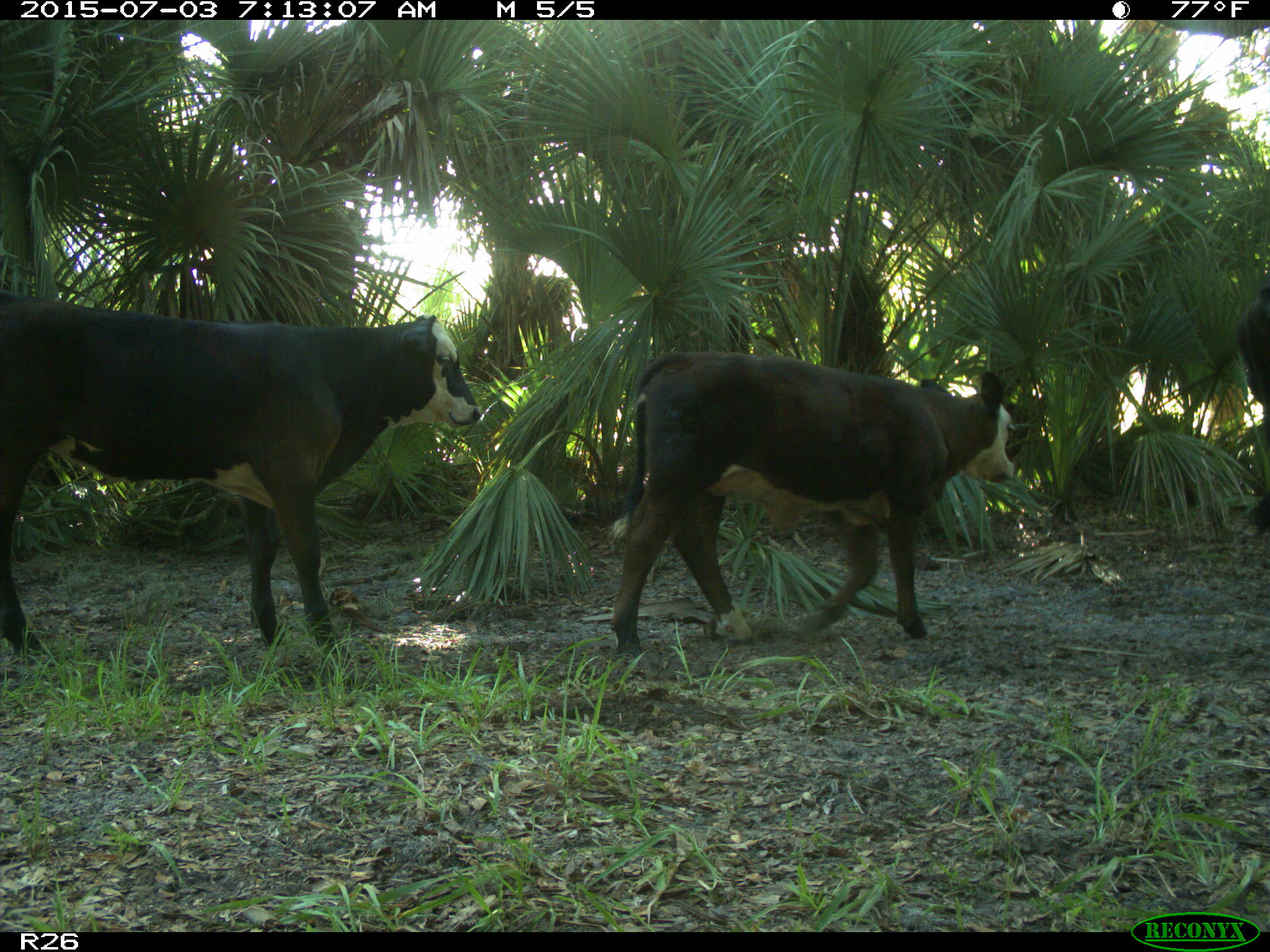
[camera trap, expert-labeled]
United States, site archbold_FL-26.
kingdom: Animalia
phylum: Chordata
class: Mammalia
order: Artiodactyla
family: Bovidae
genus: Bos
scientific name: Bos taurus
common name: domestic cow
Bos taurus (domestic cow).